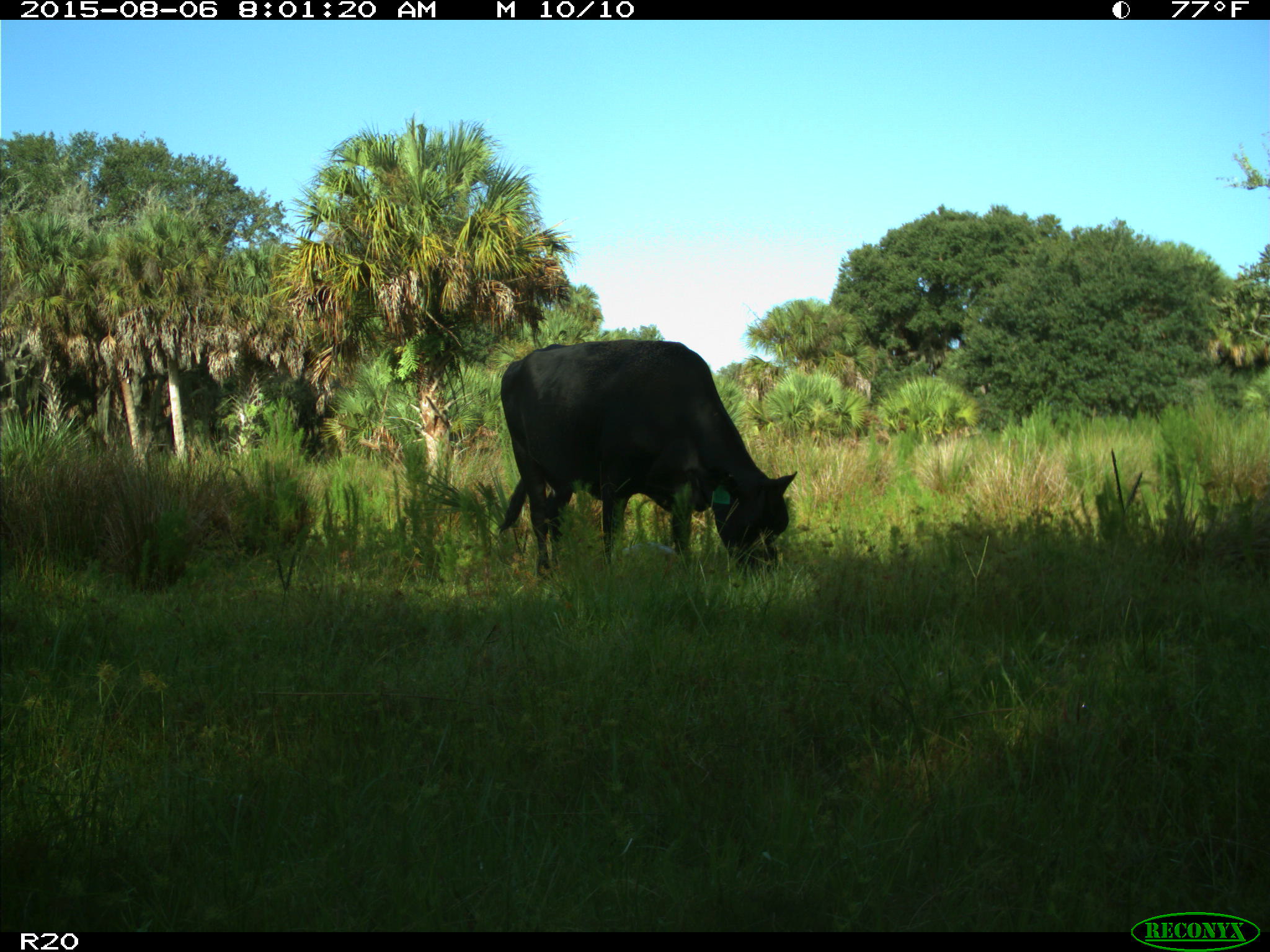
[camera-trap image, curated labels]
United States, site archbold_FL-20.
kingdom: Animalia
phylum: Chordata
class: Mammalia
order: Artiodactyla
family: Bovidae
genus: Bos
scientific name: Bos taurus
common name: domestic cow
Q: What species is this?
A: Bos taurus (domestic cow).